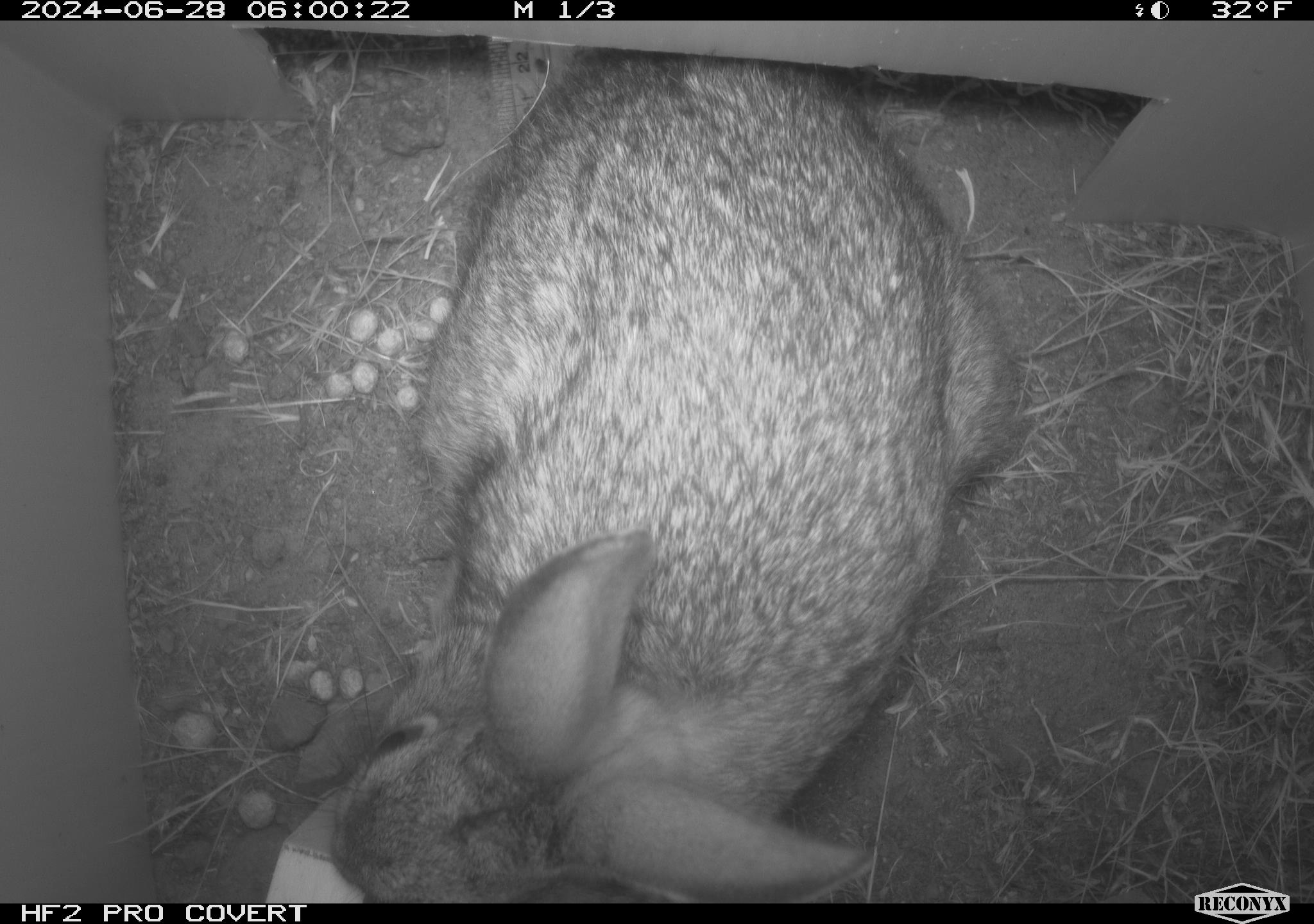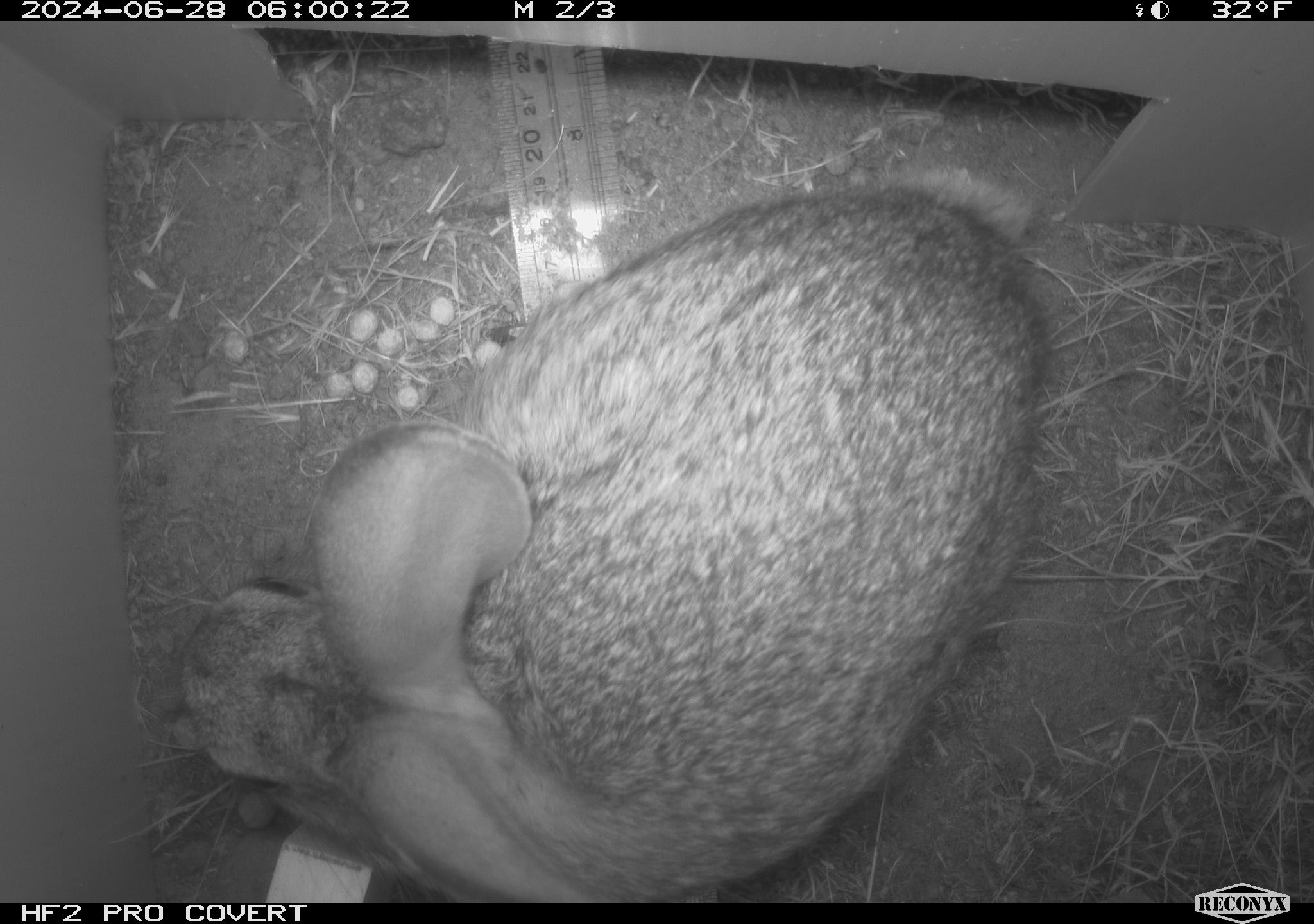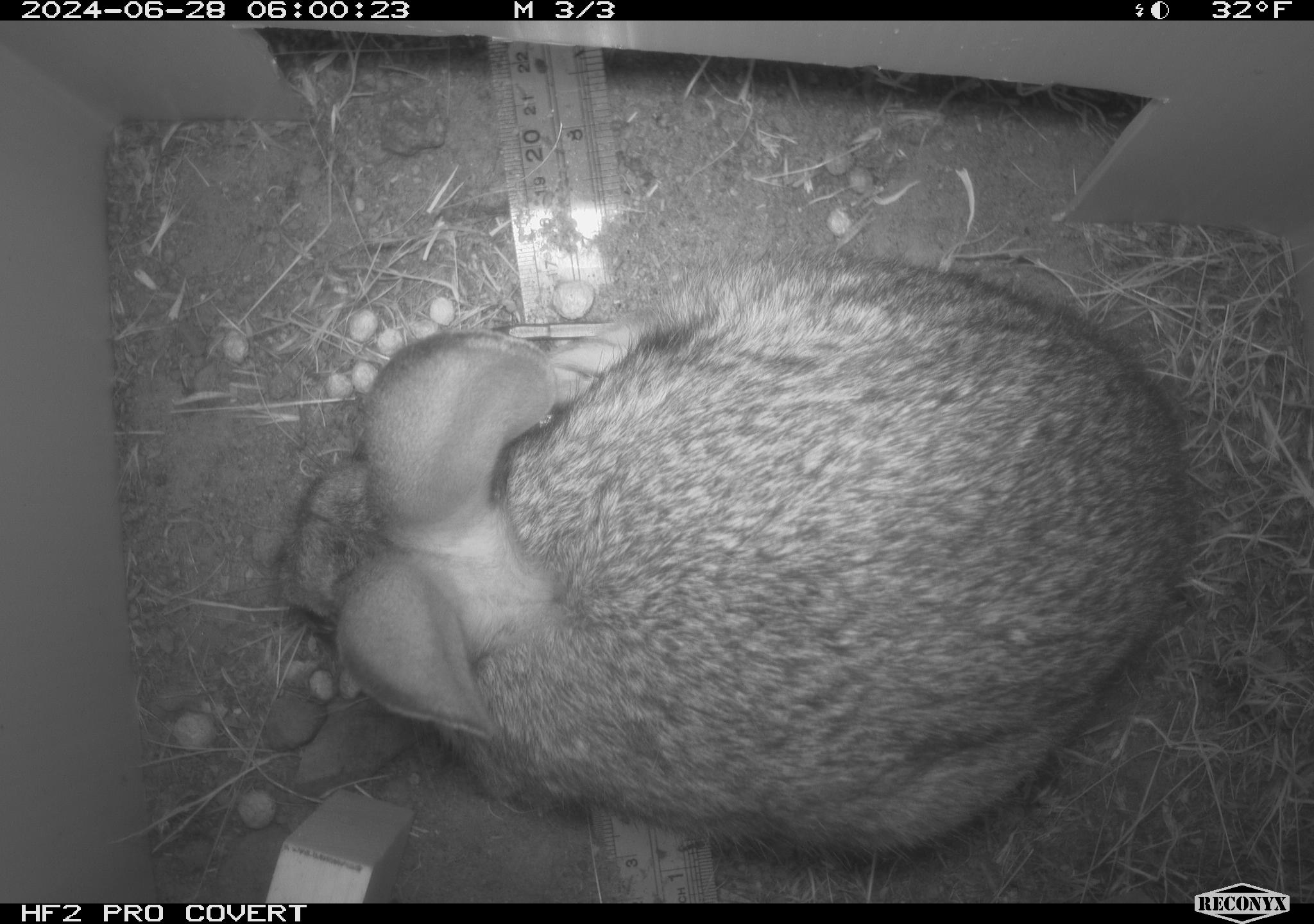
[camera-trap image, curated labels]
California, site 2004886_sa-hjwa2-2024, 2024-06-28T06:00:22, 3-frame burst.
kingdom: Animalia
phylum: Chordata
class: Mammalia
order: Lagomorpha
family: Leporidae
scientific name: Leporidae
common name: rabbit or hare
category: rabbit and hare family